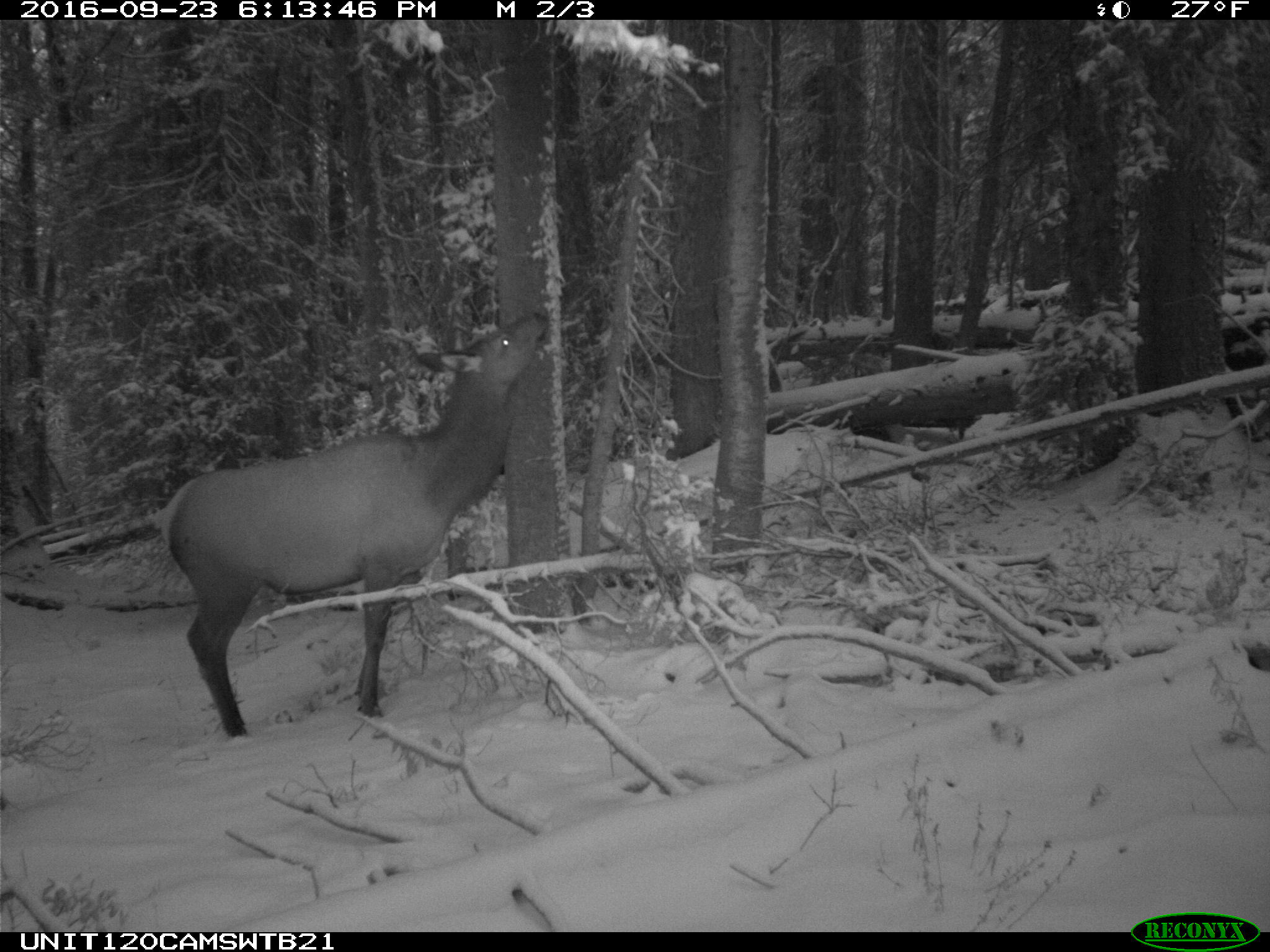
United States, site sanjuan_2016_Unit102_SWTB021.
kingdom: Animalia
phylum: Chordata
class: Mammalia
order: Artiodactyla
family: Cervidae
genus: Cervus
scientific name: Cervus elaphus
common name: red deer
Cervus elaphus (red deer).